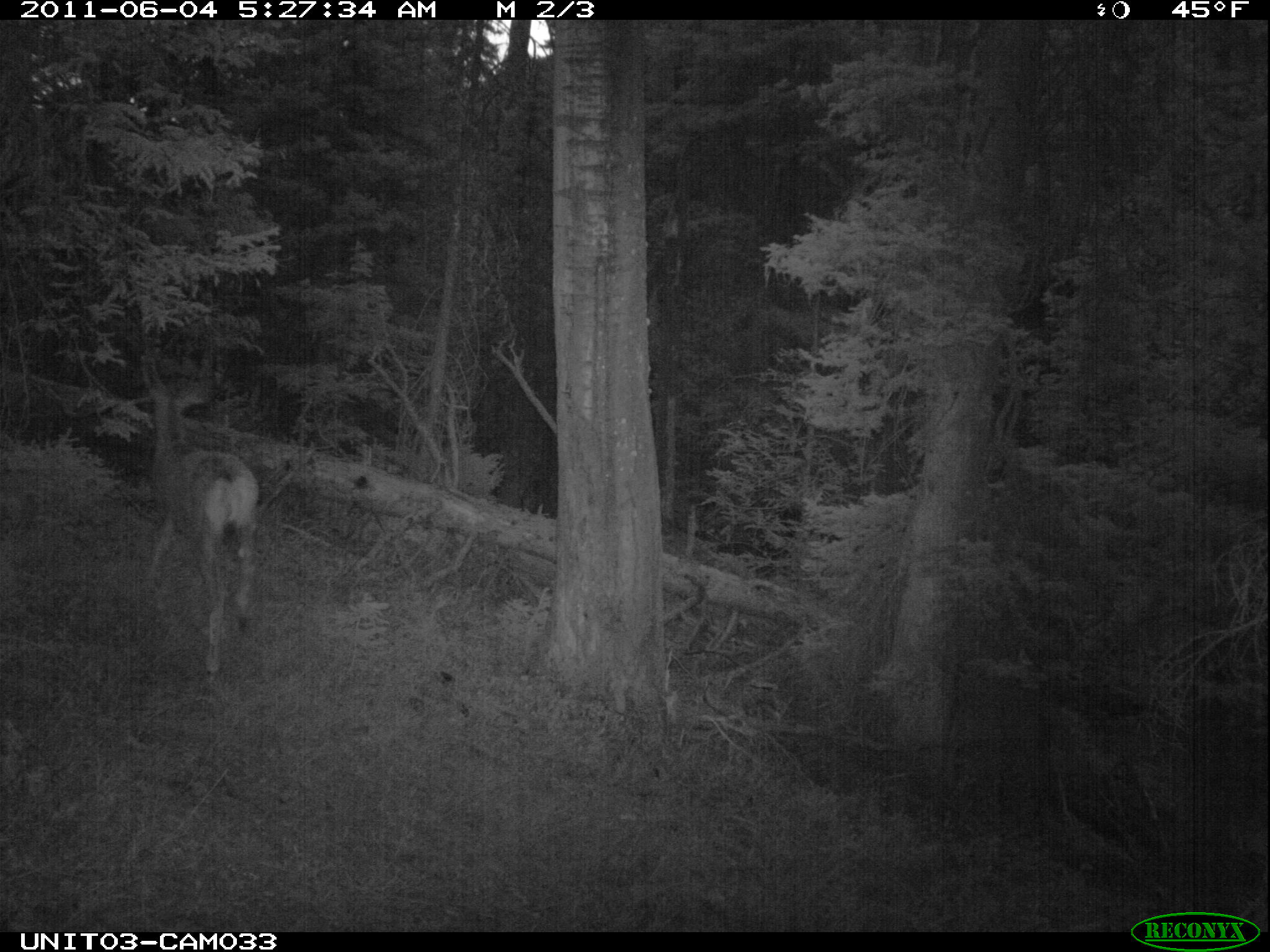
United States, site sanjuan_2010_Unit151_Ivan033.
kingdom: Animalia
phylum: Chordata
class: Mammalia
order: Artiodactyla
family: Cervidae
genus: Odocoileus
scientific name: Odocoileus hemionus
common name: mule deer